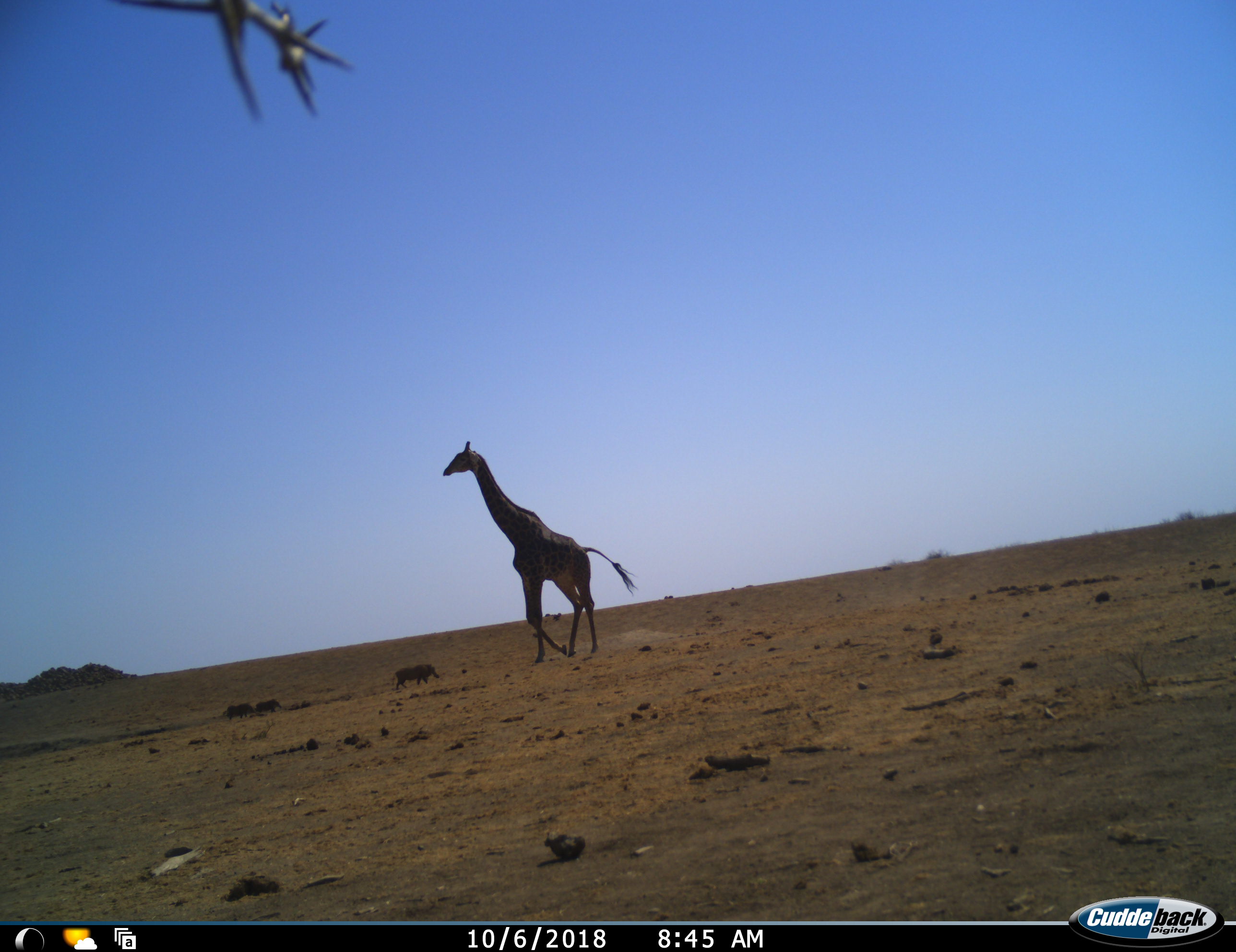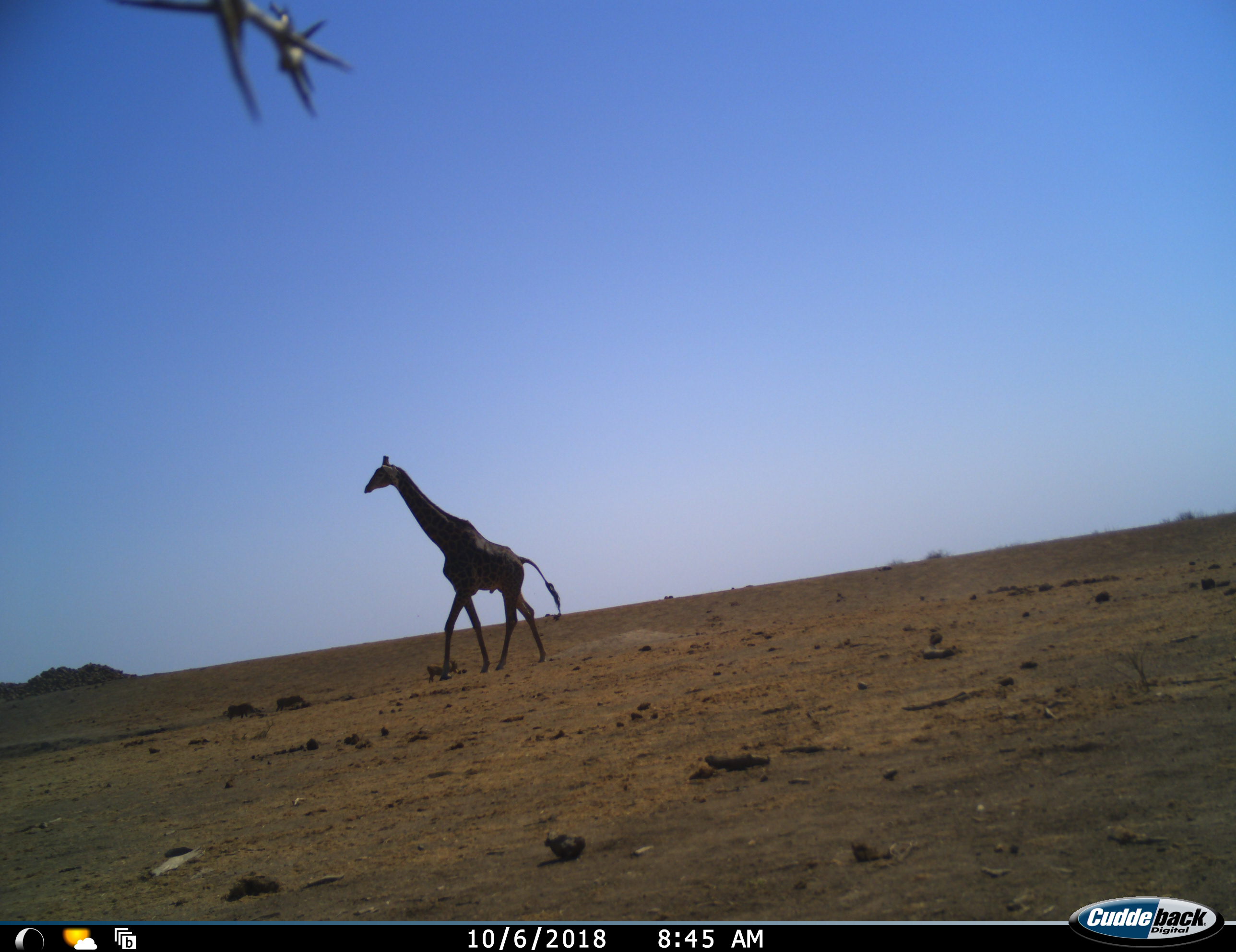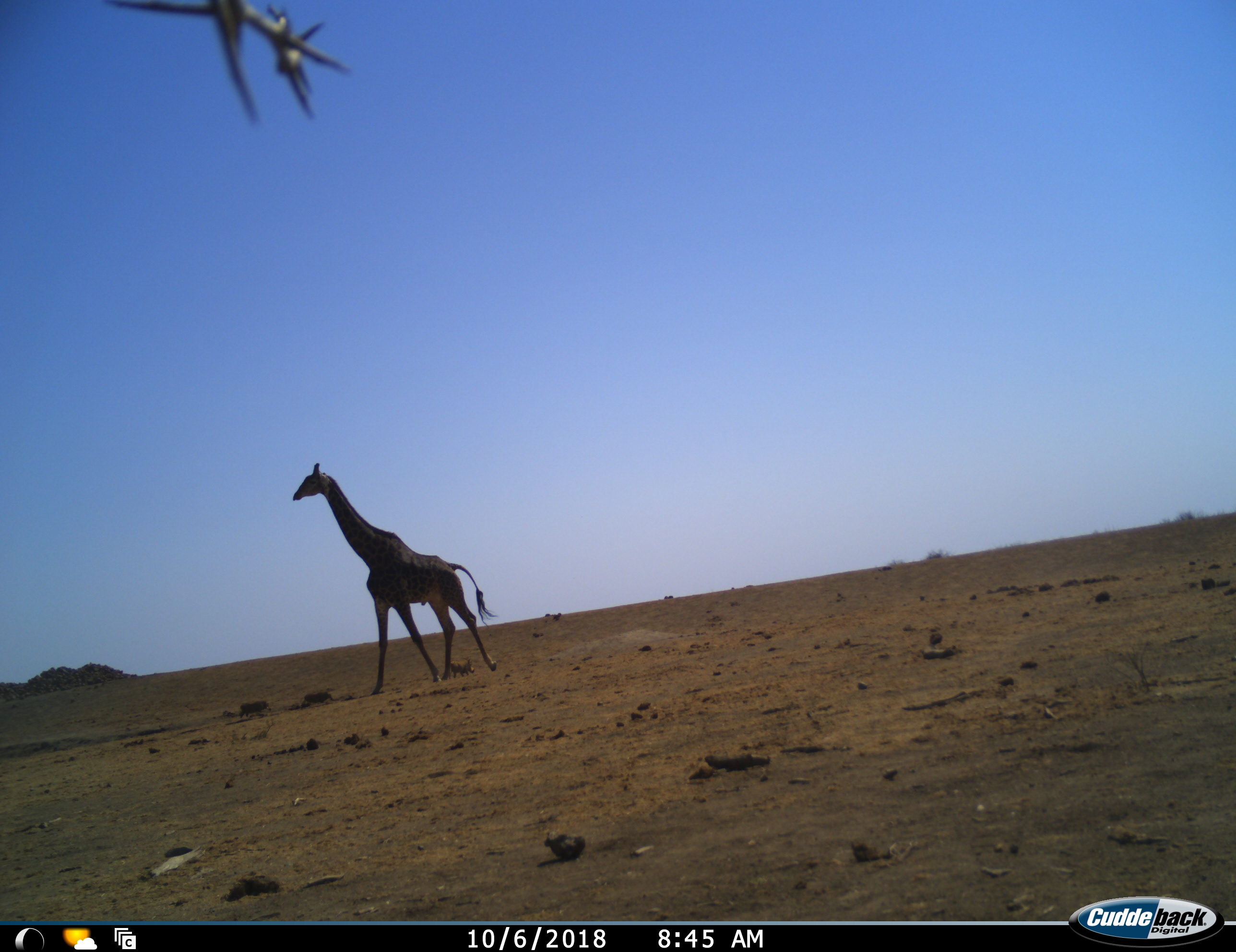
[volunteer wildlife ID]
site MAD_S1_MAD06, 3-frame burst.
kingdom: Animalia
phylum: Chordata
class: Mammalia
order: Artiodactyla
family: Giraffidae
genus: Giraffa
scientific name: Giraffa camelopardalis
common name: giraffe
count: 1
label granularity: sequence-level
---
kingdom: Animalia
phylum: Chordata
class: Mammalia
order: Artiodactyla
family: Suidae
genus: Phacochoerus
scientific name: Phacochoerus africanus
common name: warthog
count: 3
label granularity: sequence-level